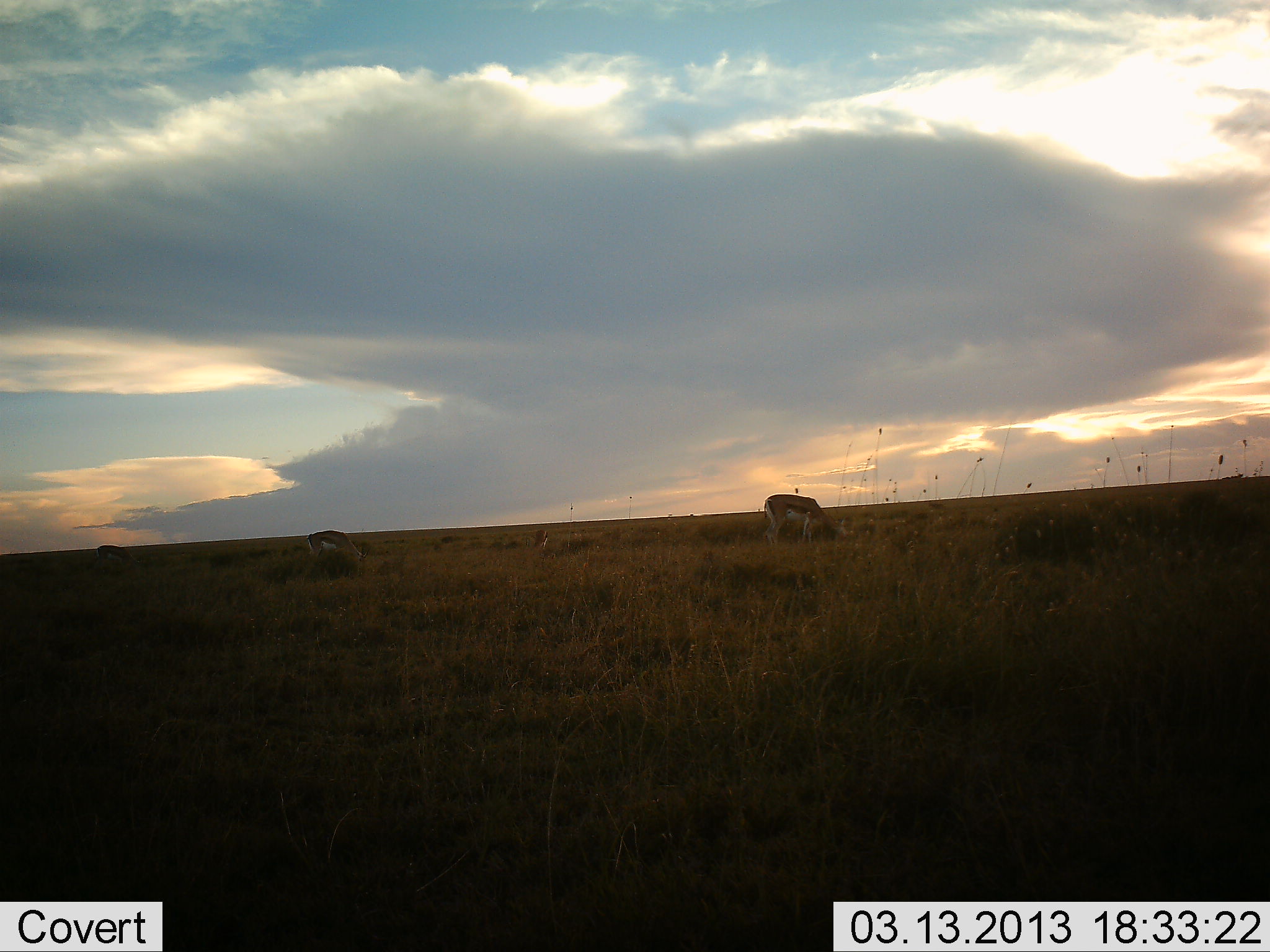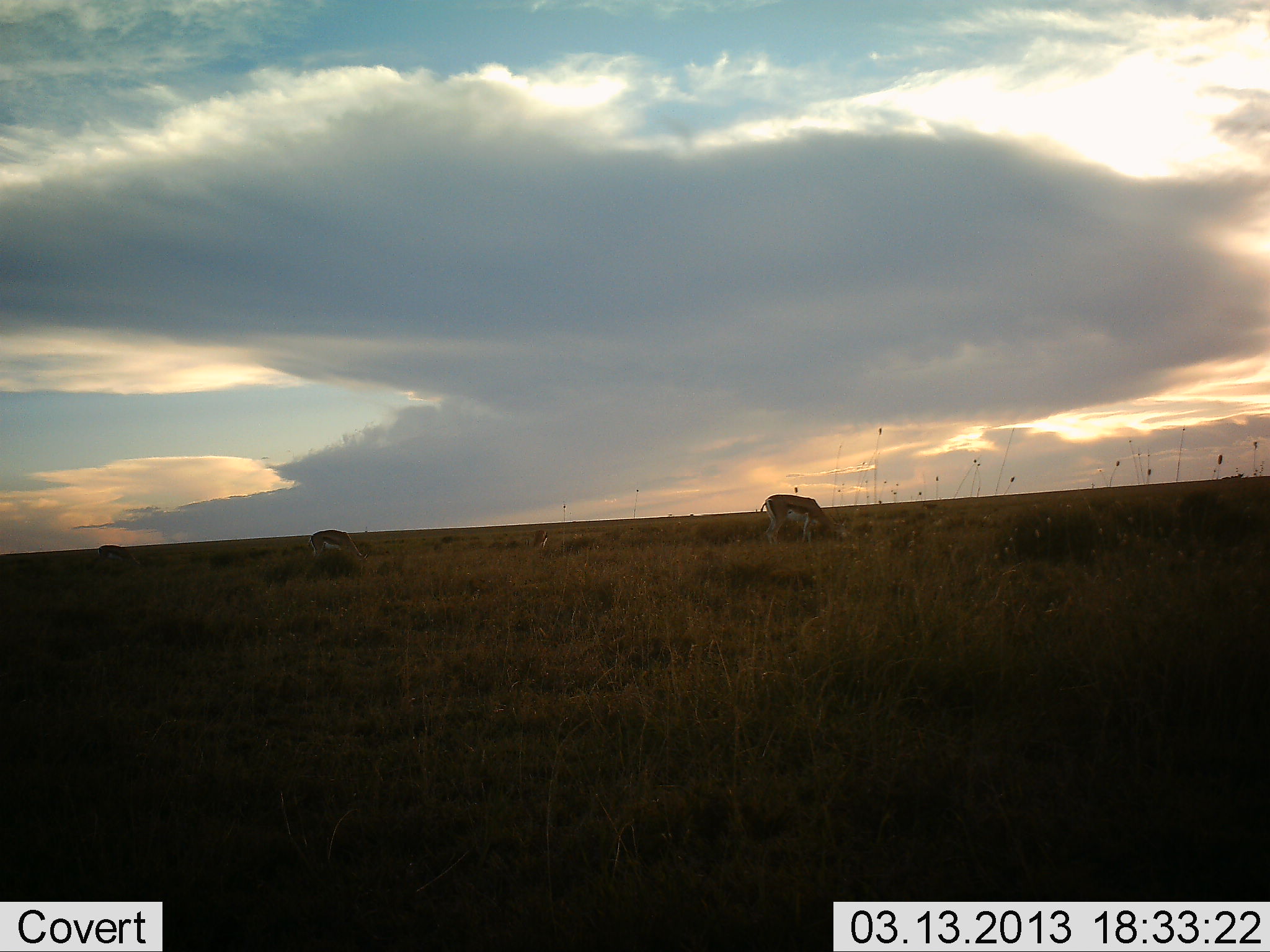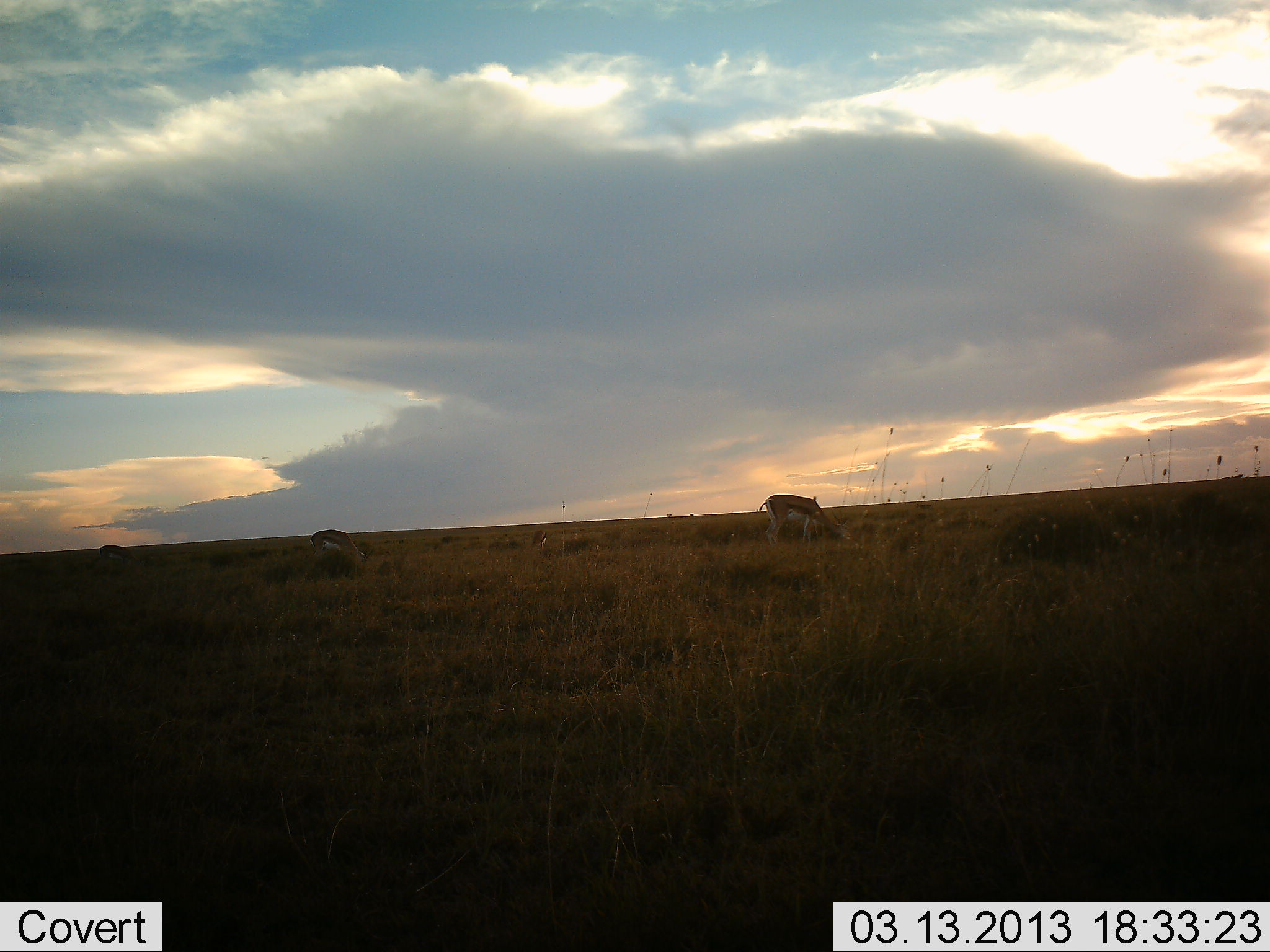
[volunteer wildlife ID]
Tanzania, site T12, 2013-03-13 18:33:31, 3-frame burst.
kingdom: Animalia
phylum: Chordata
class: Mammalia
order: Artiodactyla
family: Bovidae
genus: Eudorcas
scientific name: Eudorcas thomsonii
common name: thomson's gazelle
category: gazellethomsons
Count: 4.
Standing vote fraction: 27%.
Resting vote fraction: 4%.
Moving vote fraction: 0%.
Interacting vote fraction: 0%.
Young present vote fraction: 0%.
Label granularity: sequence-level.